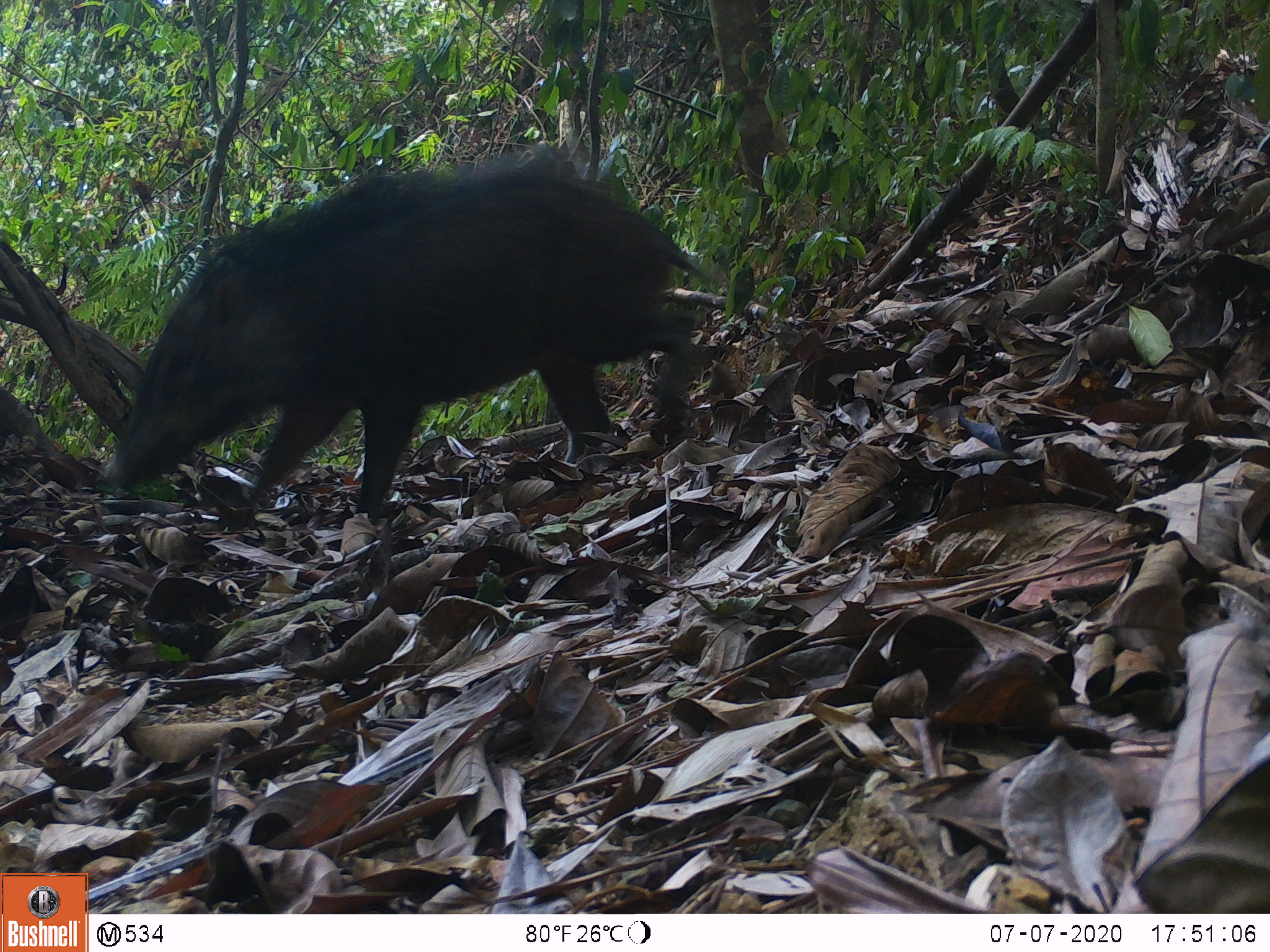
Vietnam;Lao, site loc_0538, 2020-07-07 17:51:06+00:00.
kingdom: Animalia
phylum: Chordata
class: Mammalia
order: Artiodactyla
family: Suidae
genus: Sus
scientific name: Sus scrofa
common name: eurasian wild pig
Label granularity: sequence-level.